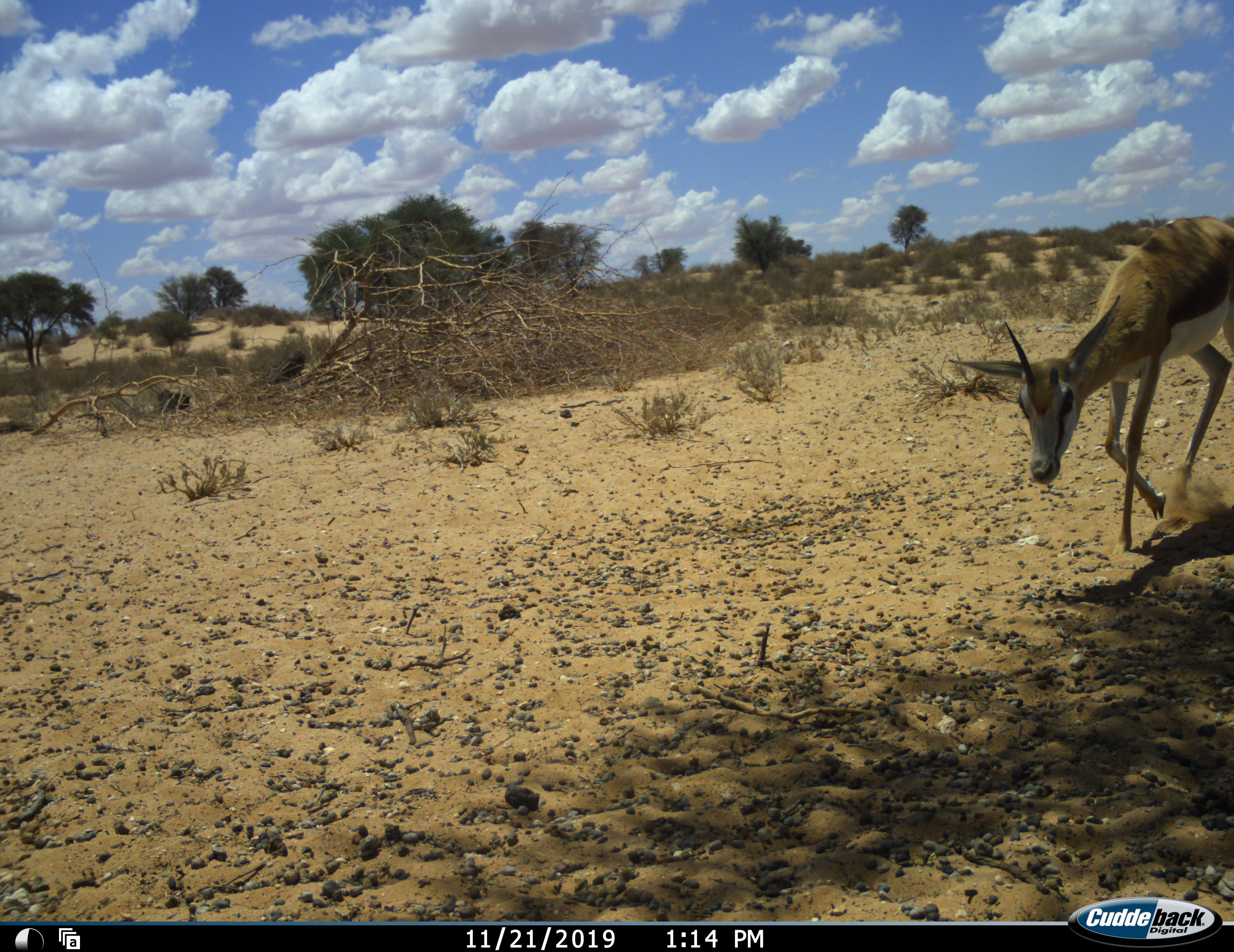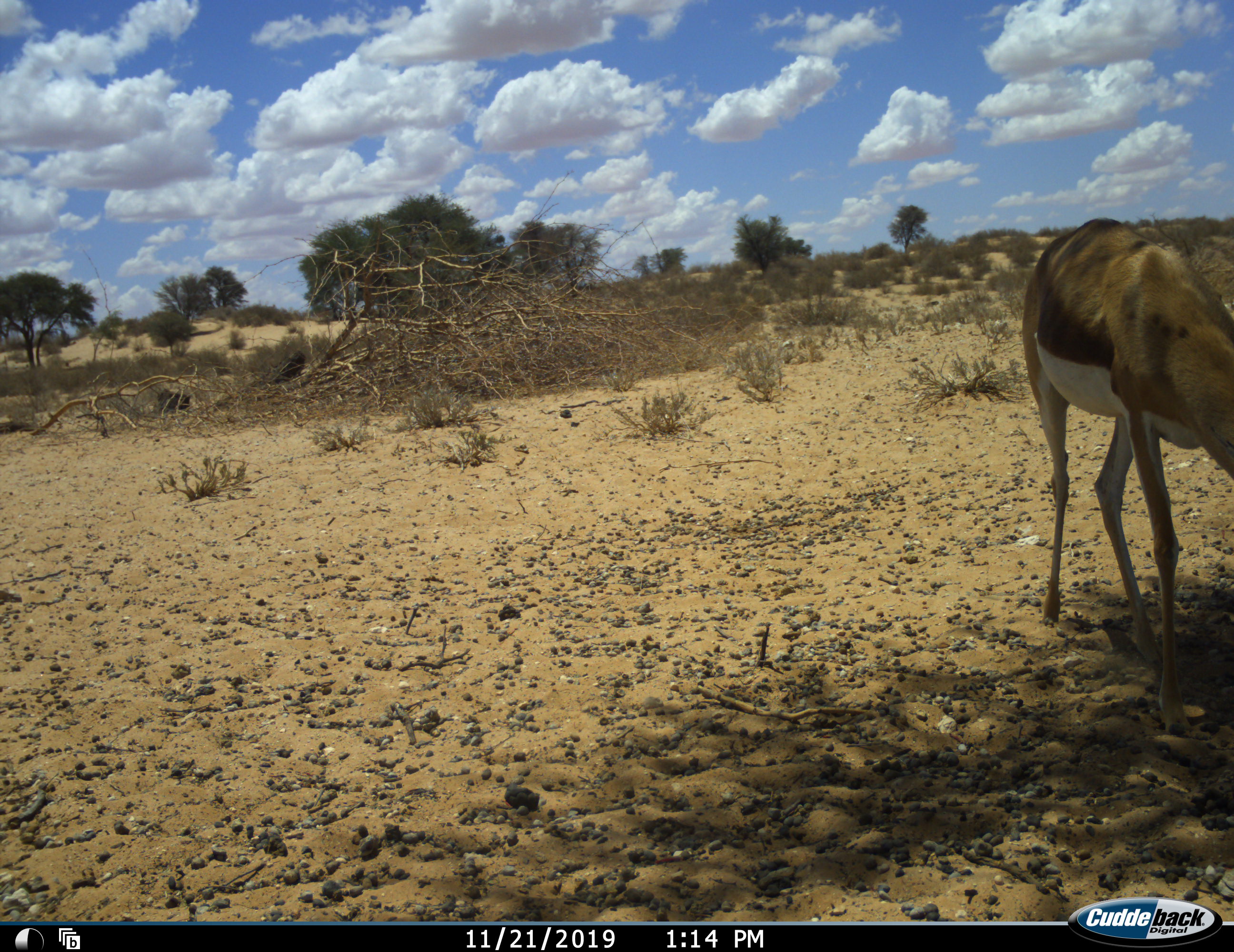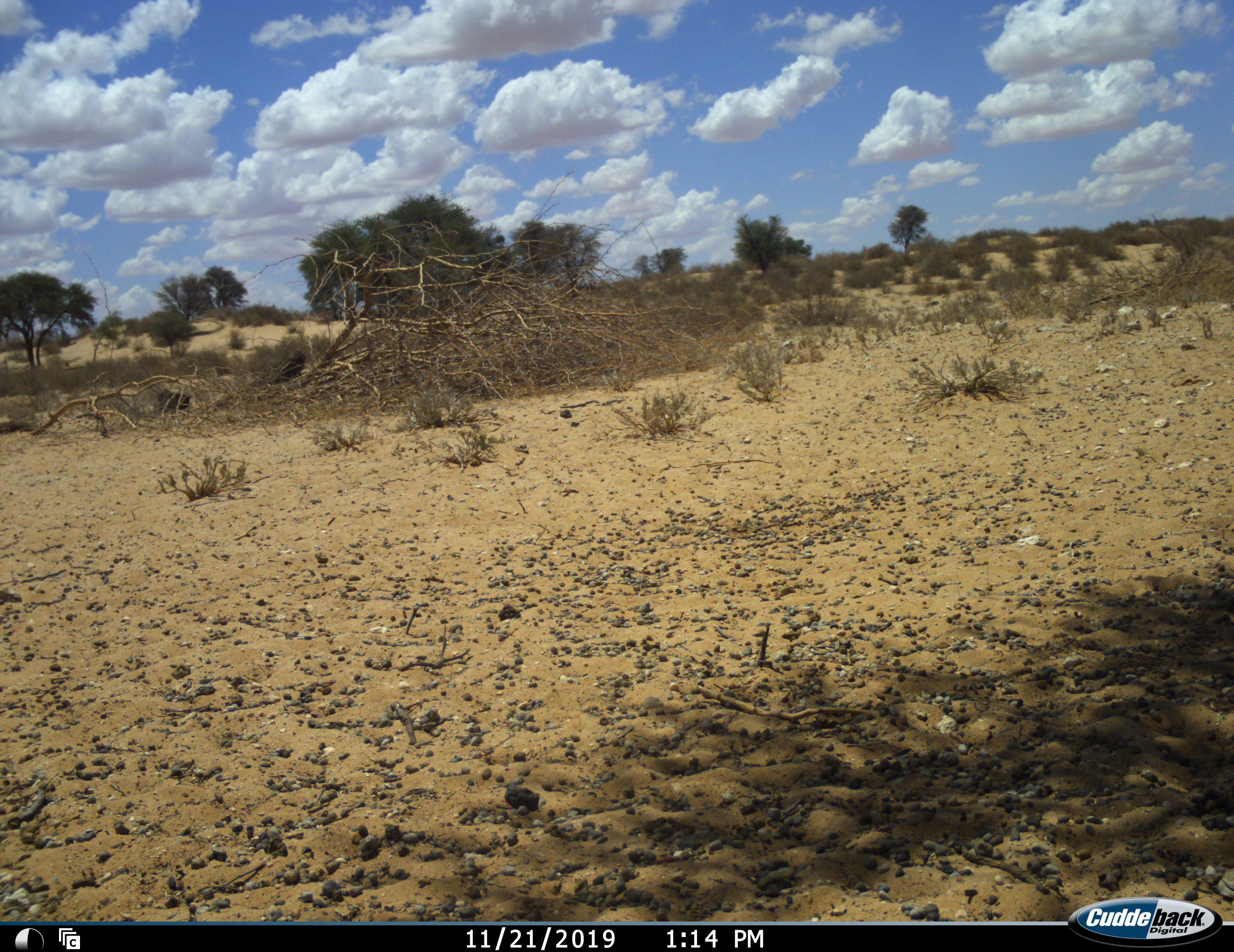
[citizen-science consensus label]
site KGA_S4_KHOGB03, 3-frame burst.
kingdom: Animalia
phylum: Chordata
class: Mammalia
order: Artiodactyla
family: Bovidae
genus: Antidorcas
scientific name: Antidorcas marsupialis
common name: springbok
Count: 1.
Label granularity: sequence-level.